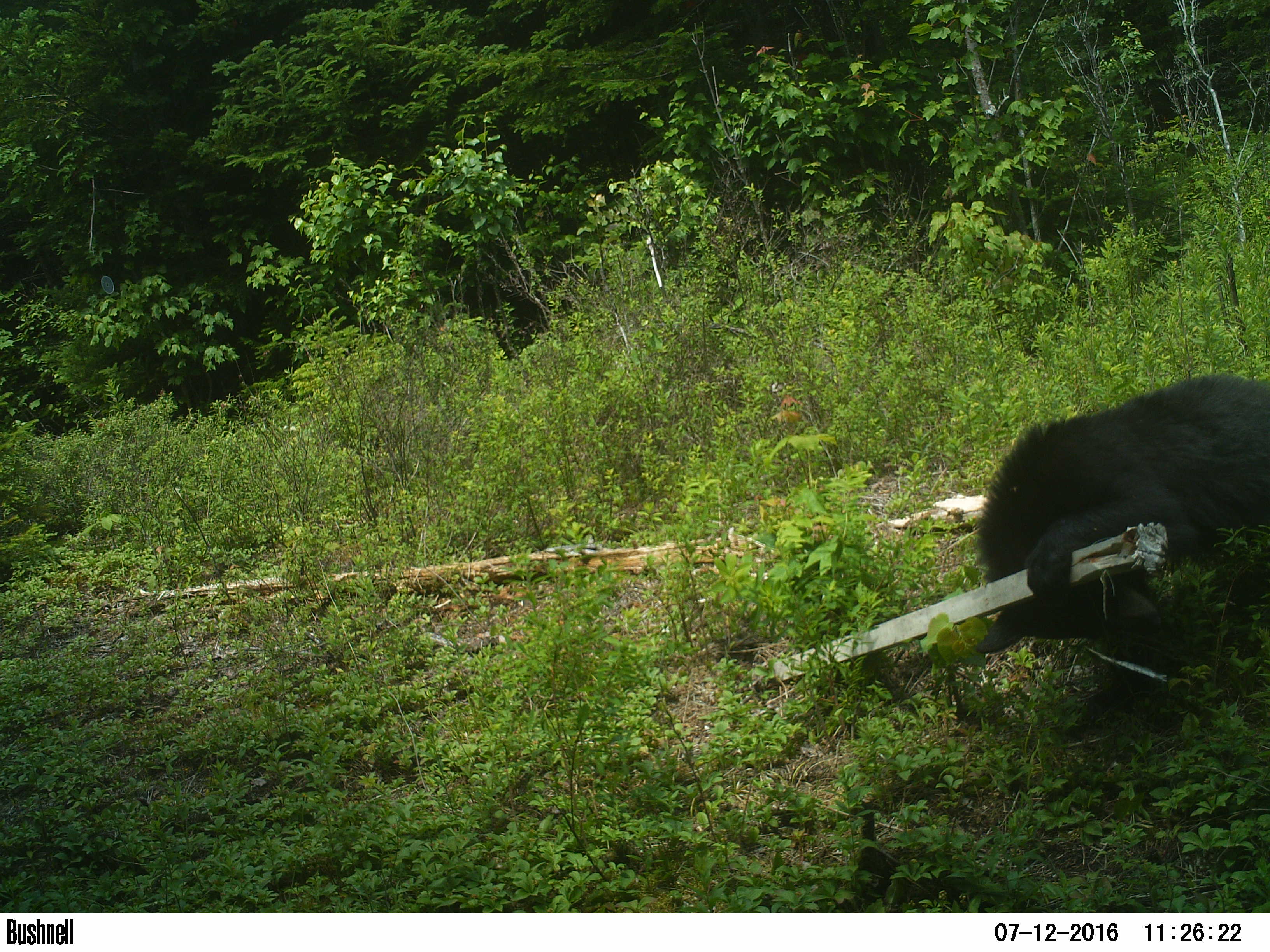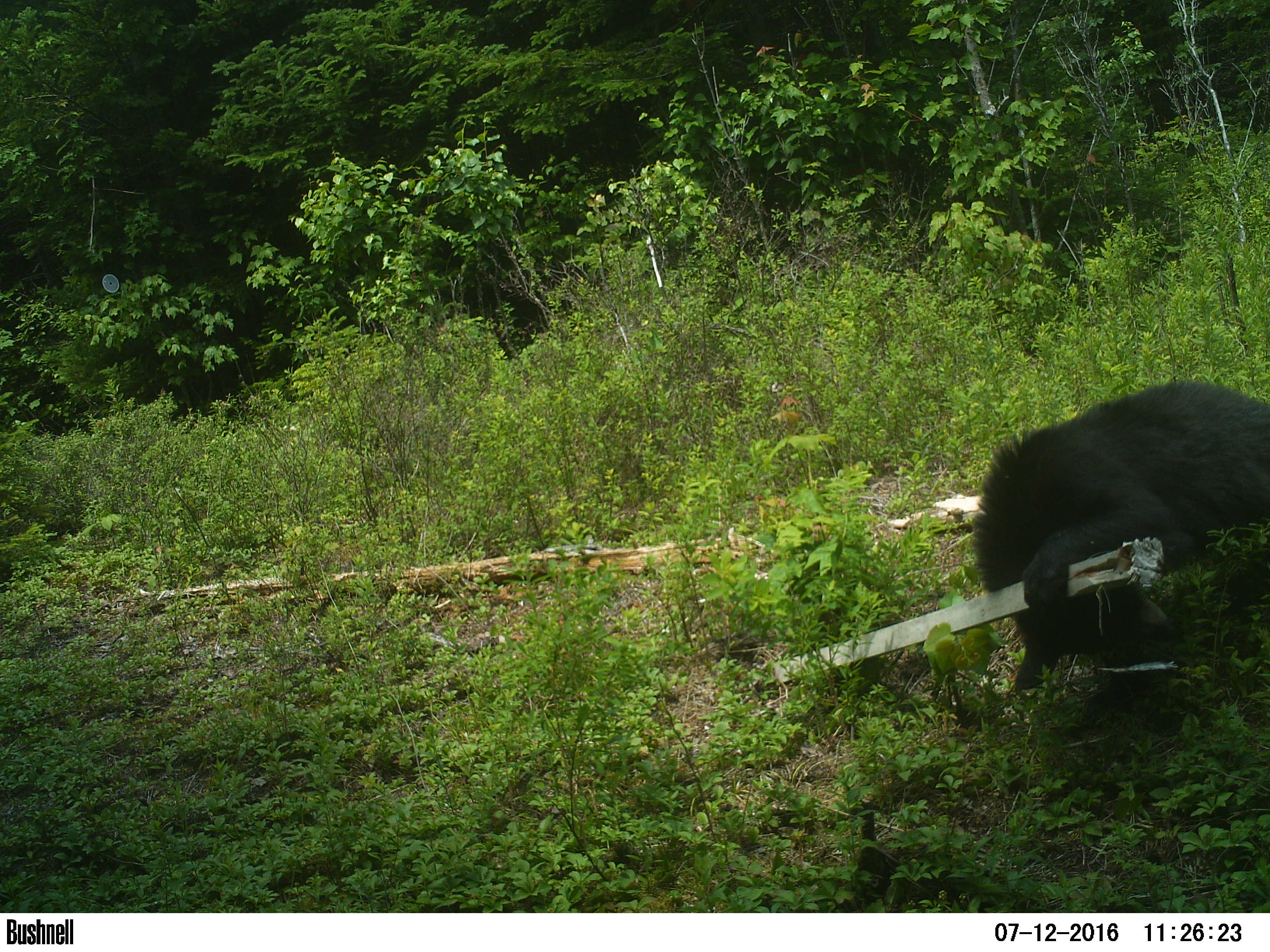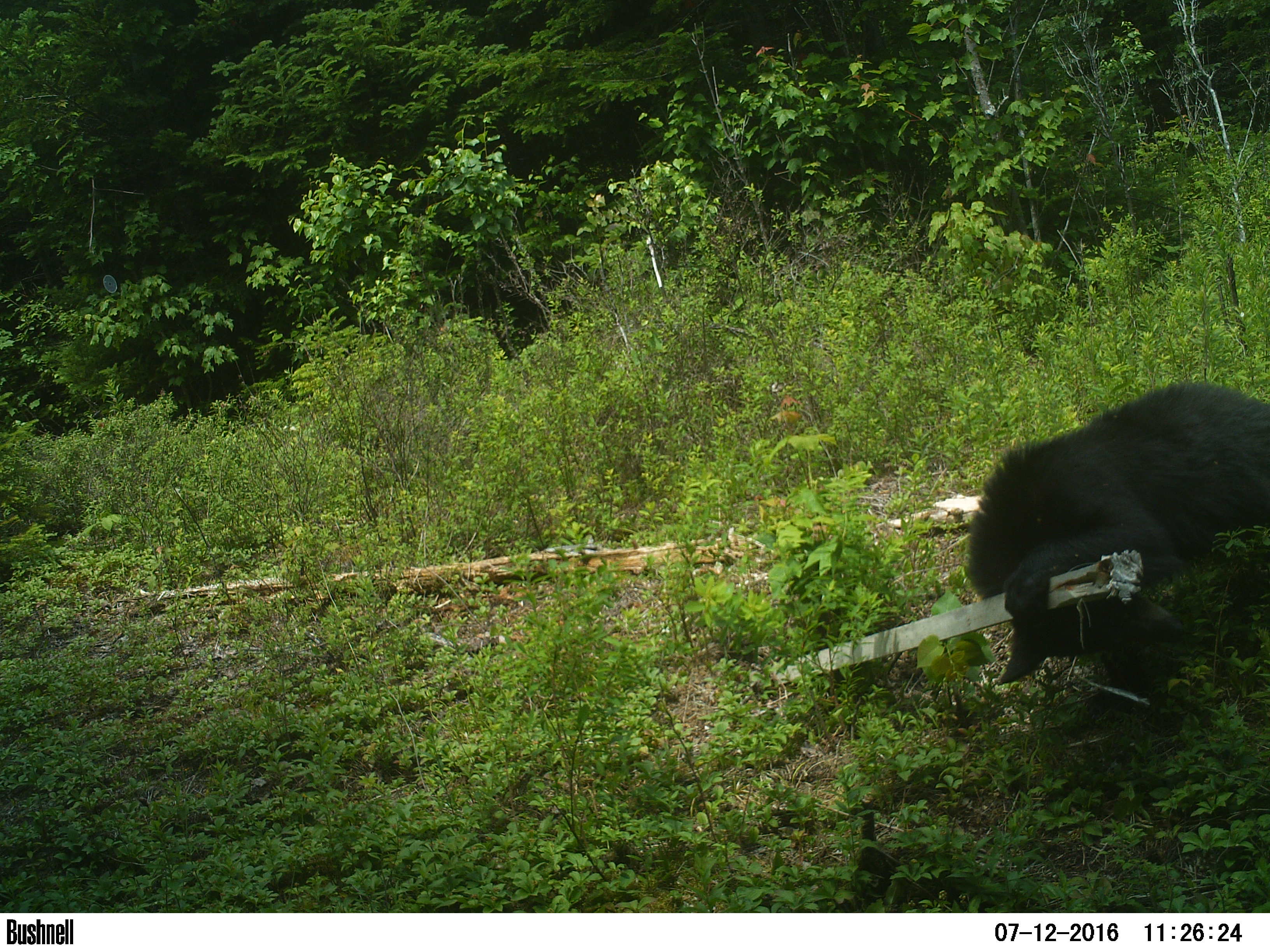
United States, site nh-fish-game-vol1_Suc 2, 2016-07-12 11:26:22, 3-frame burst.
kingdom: Animalia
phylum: Chordata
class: Mammalia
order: Carnivora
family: Ursidae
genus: Ursus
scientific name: Ursus americanus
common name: black bear